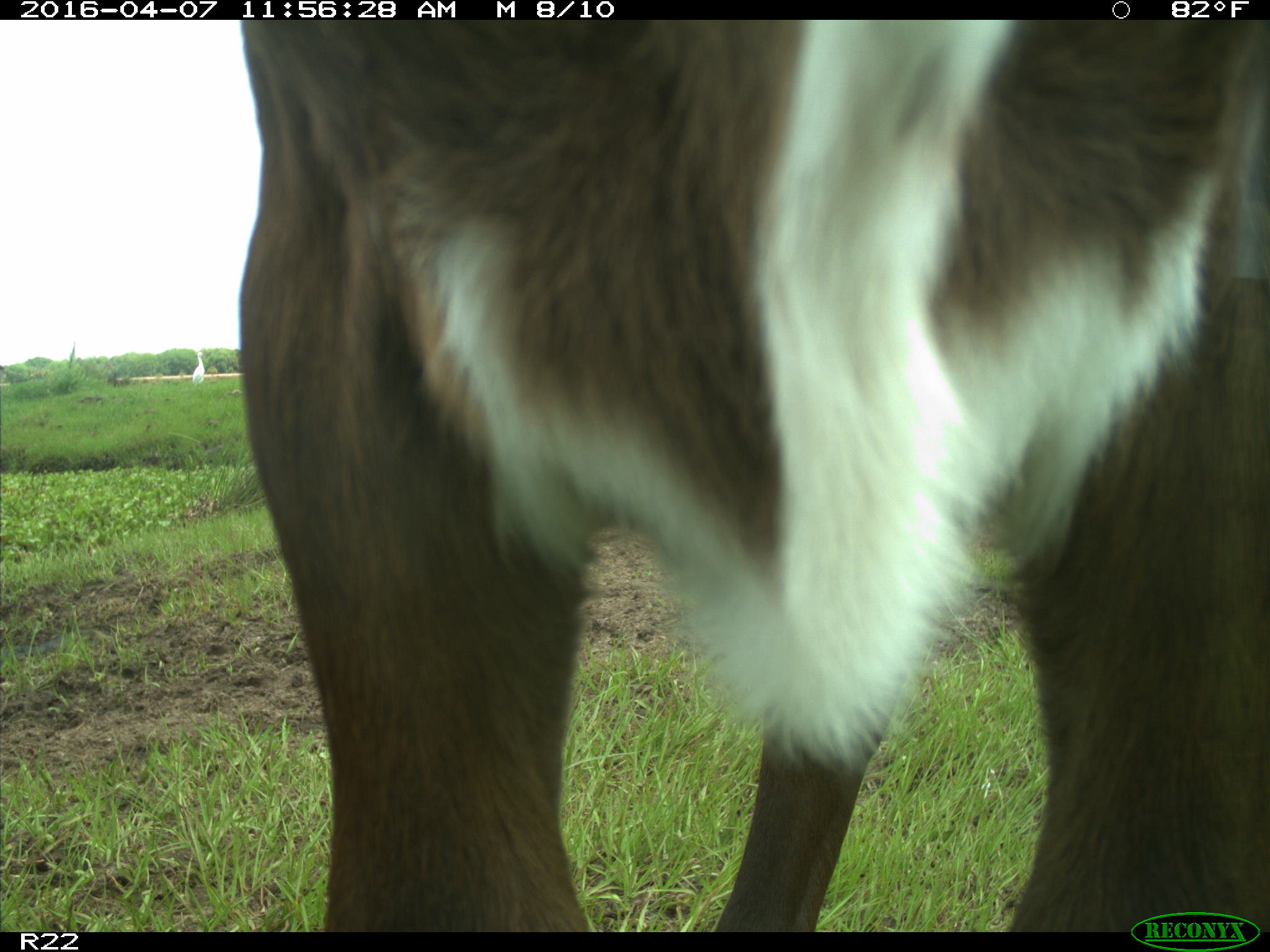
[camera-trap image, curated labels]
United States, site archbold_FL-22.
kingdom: Animalia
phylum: Chordata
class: Mammalia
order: Artiodactyla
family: Bovidae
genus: Bos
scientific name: Bos taurus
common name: domestic cow